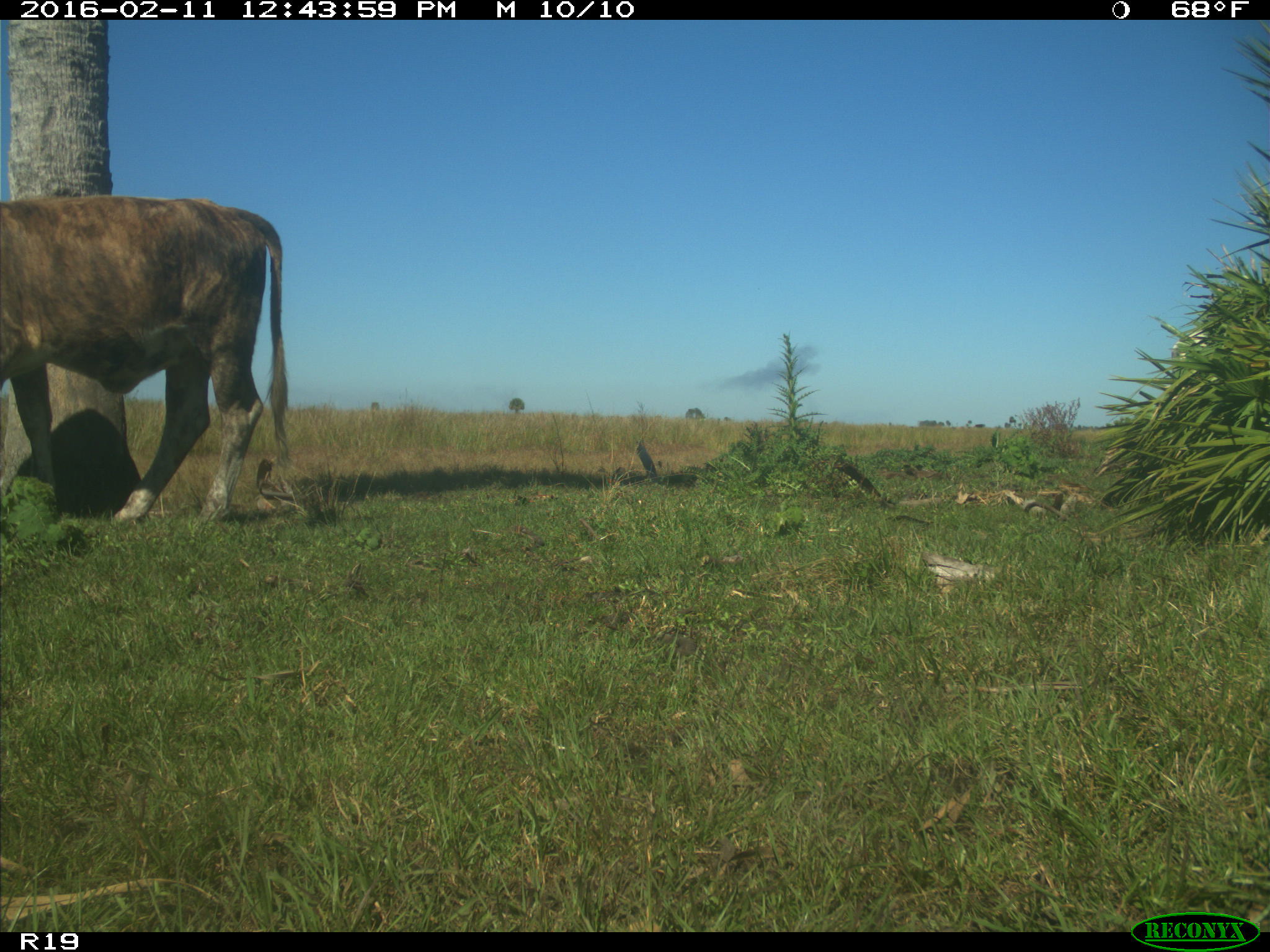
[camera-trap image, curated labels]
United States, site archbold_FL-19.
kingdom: Animalia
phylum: Chordata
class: Mammalia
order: Artiodactyla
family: Bovidae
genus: Bos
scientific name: Bos taurus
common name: domestic cow